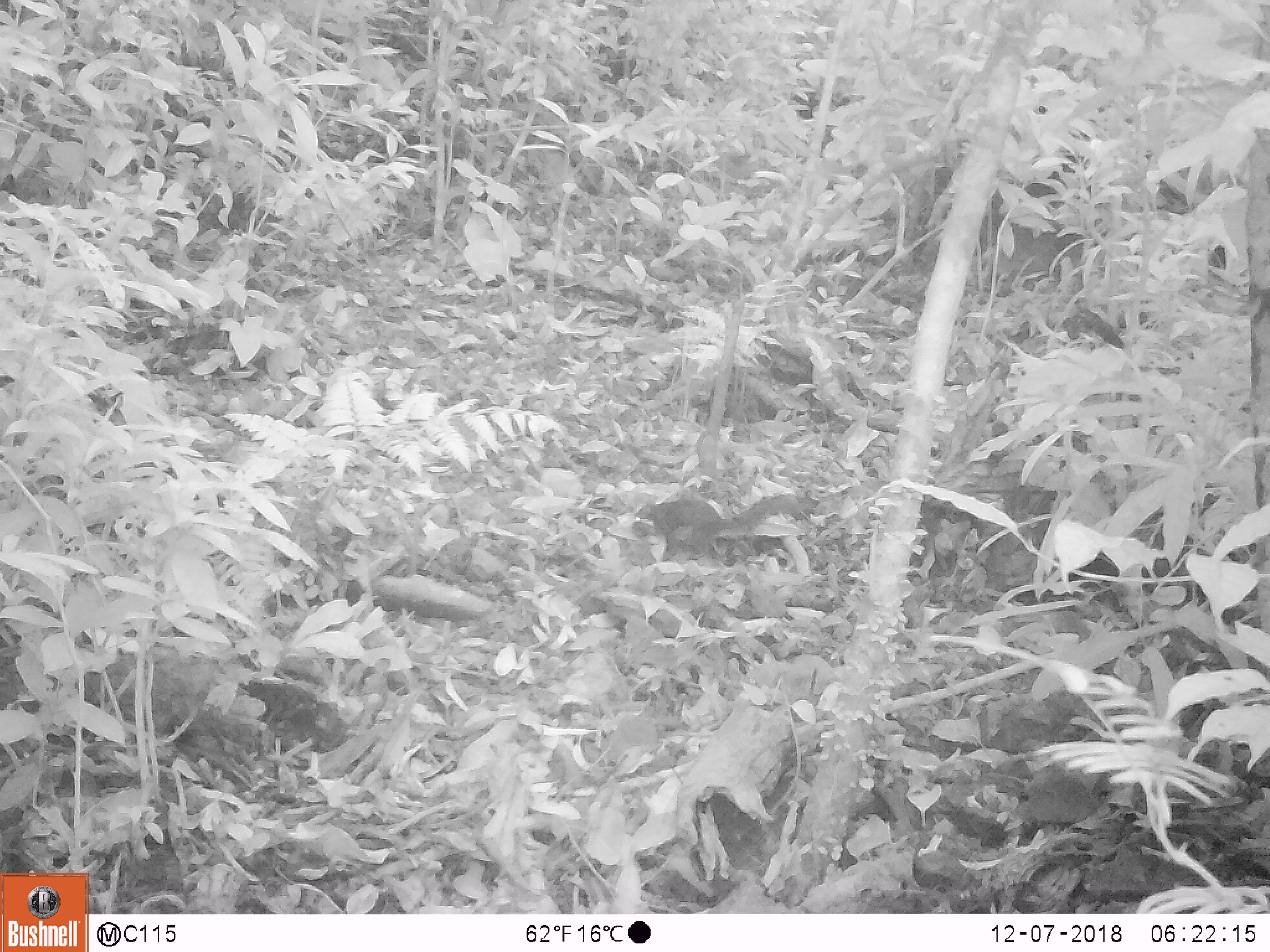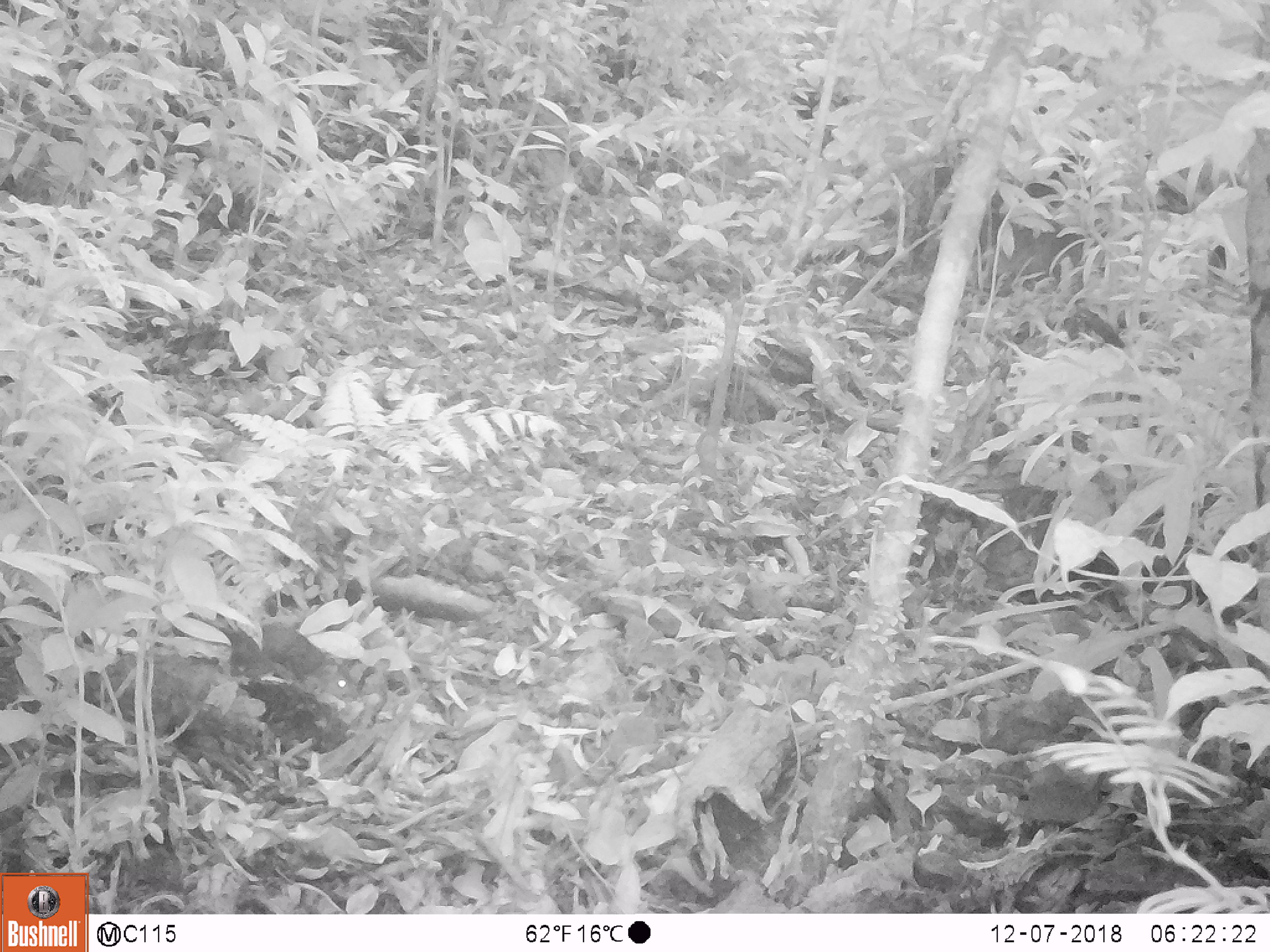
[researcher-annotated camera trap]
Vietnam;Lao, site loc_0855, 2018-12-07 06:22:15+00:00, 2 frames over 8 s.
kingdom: Animalia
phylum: Chordata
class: Mammalia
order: Rodentia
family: Sciuridae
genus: Dremomys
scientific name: Dremomys rufigenis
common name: red-cheeked squirrel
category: red cheeked squirrel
Red cheeked squirrel (red-cheeked squirrel) (Dremomys rufigenis). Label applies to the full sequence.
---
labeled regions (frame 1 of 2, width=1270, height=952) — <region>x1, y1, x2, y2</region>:
red cheeked squirrel: <region>634, 493, 798, 561</region>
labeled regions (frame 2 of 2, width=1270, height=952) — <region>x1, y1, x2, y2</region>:
red cheeked squirrel: <region>162, 621, 357, 751</region>